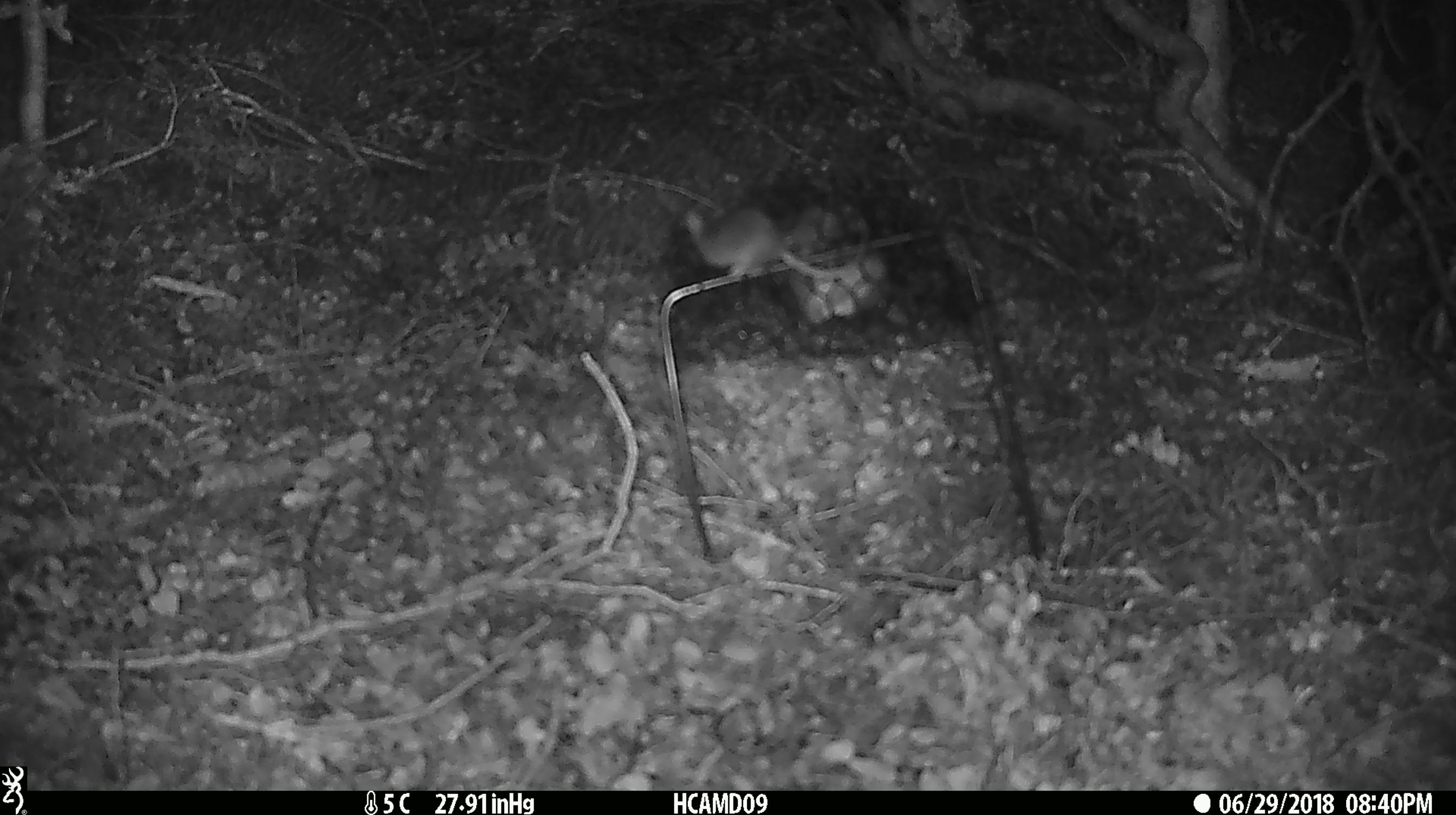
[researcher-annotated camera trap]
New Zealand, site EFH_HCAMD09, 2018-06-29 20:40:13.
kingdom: Animalia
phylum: Chordata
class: Mammalia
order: Rodentia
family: Muridae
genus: Mus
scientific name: Mus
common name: mouse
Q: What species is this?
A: Mouse (Mus).